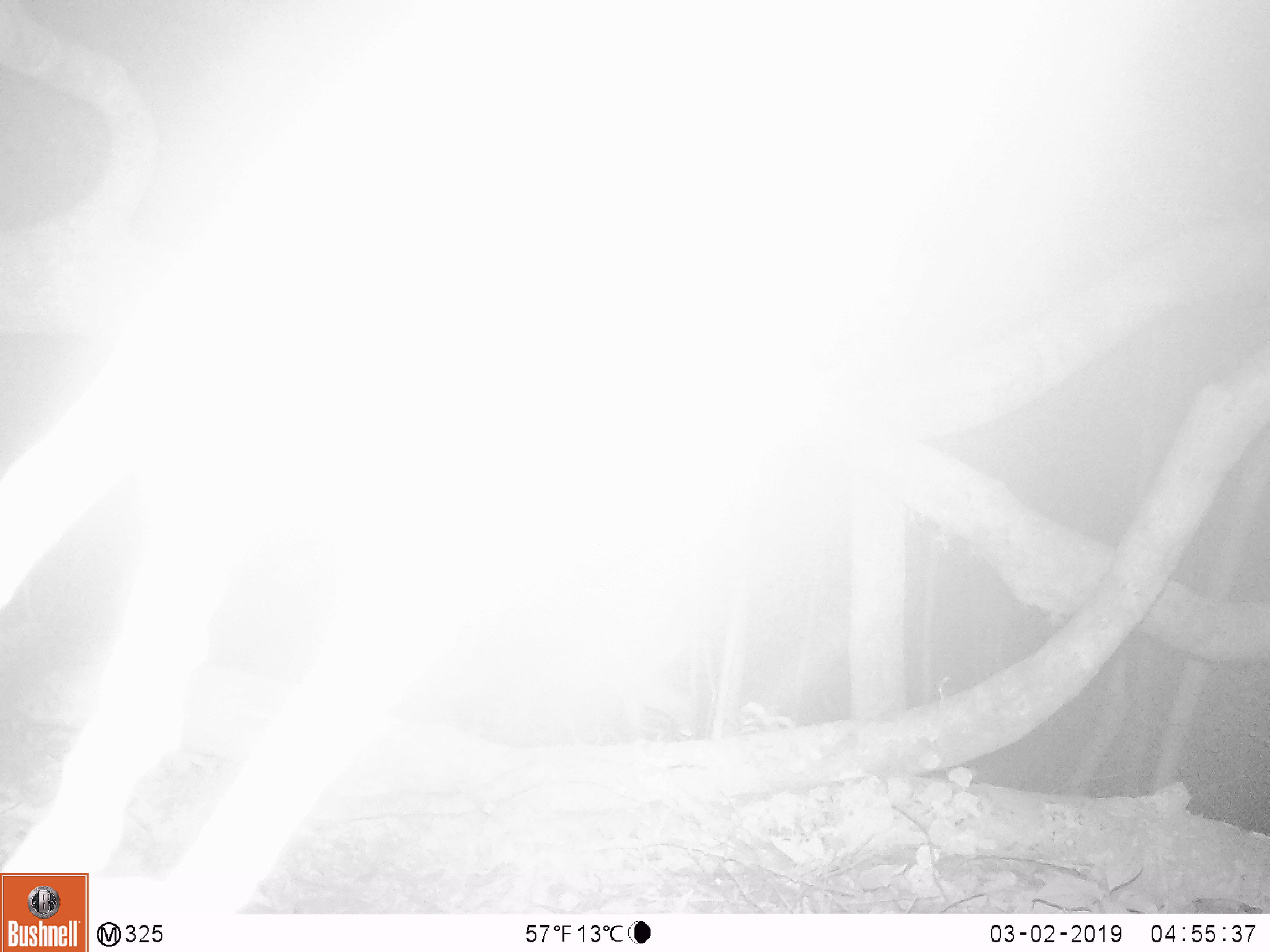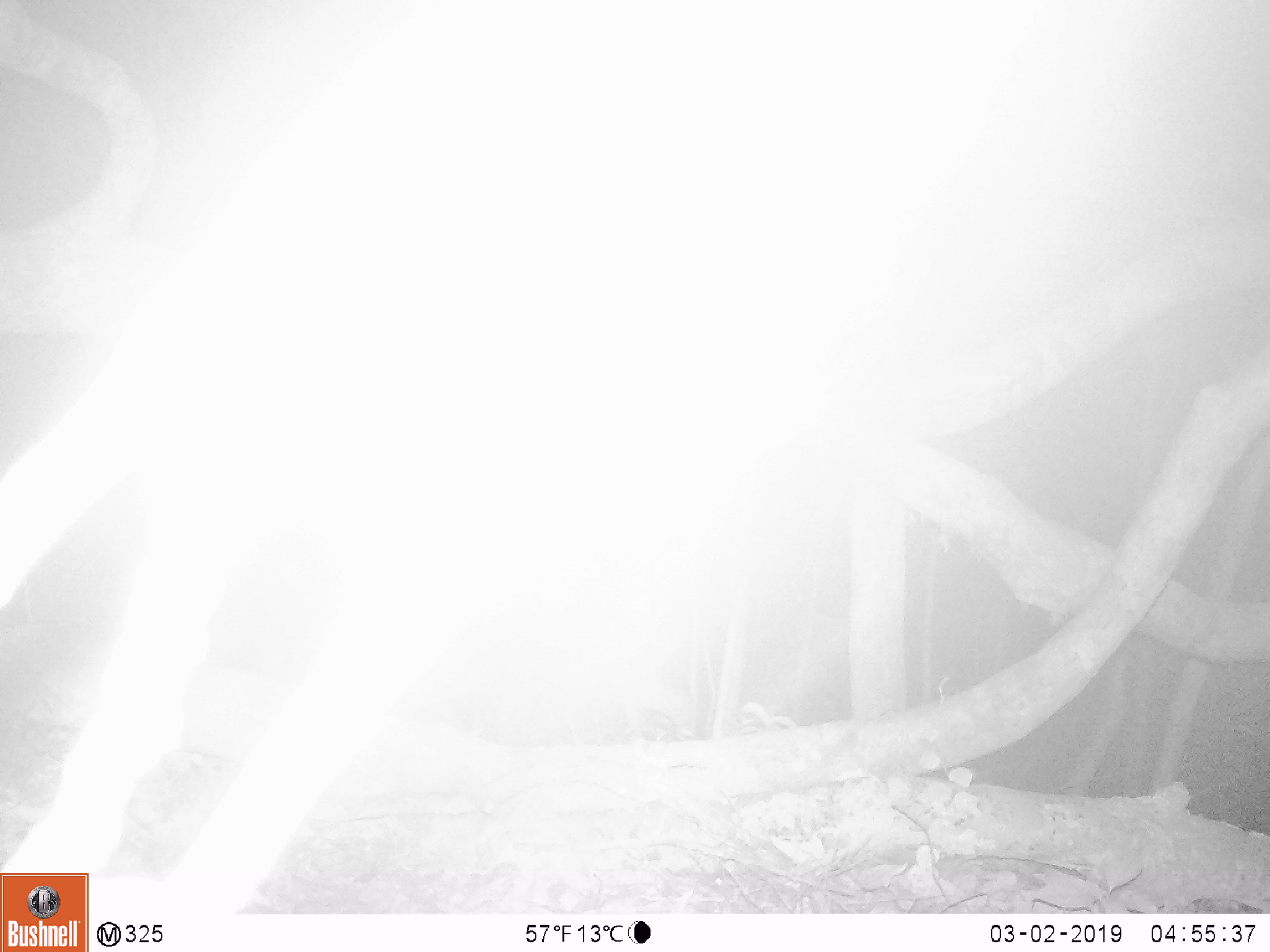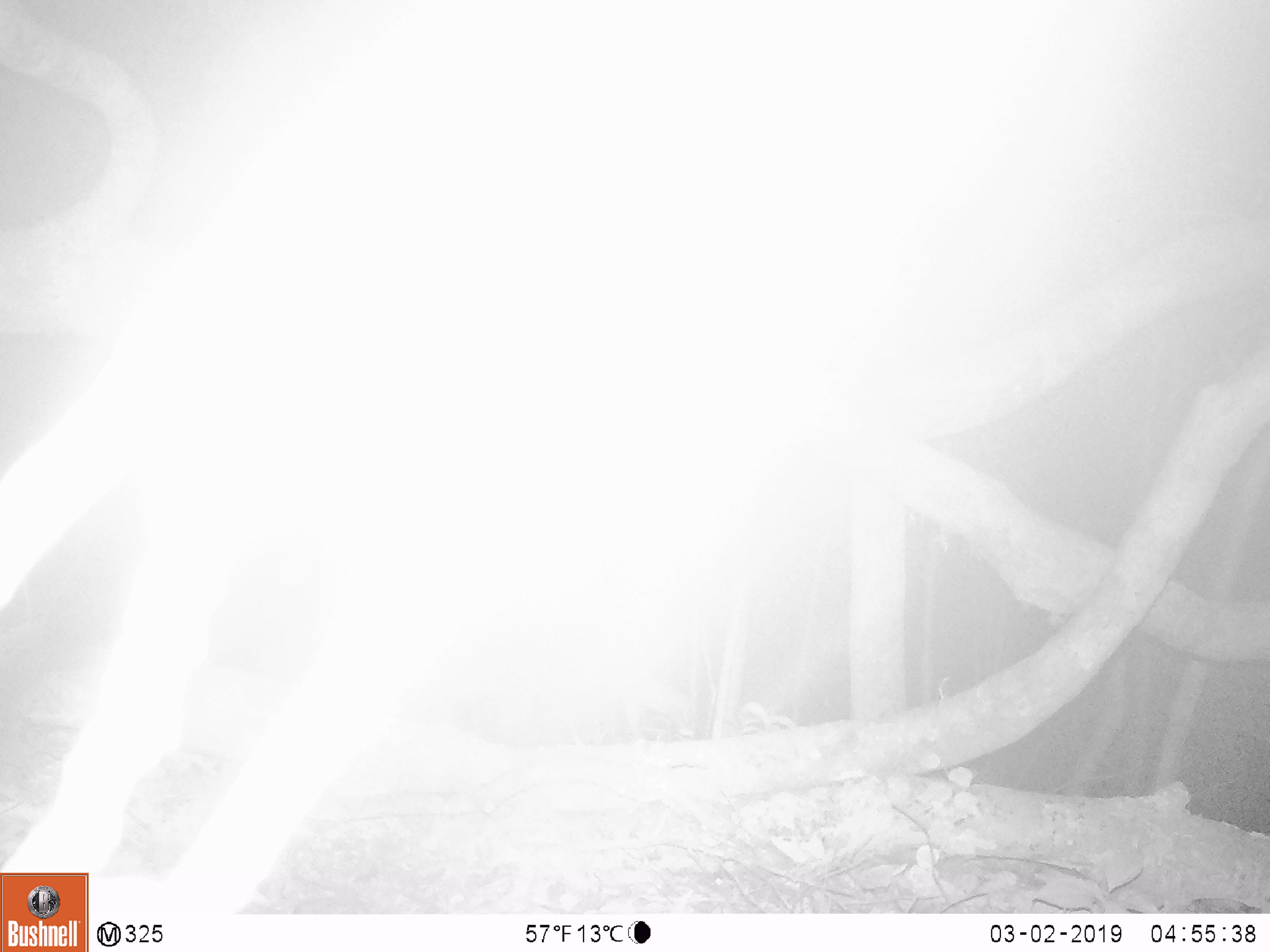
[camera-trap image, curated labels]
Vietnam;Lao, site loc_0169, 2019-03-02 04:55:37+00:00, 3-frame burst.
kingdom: Animalia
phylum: Chordata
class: Mammalia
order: Artiodactyla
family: Cervidae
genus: Muntiacus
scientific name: Muntiacus vuquangensis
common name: large-antlered muntjac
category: large antlered muntjac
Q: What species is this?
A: Large antlered muntjac (large-antlered muntjac) (Muntiacus vuquangensis).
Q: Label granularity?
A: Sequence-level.